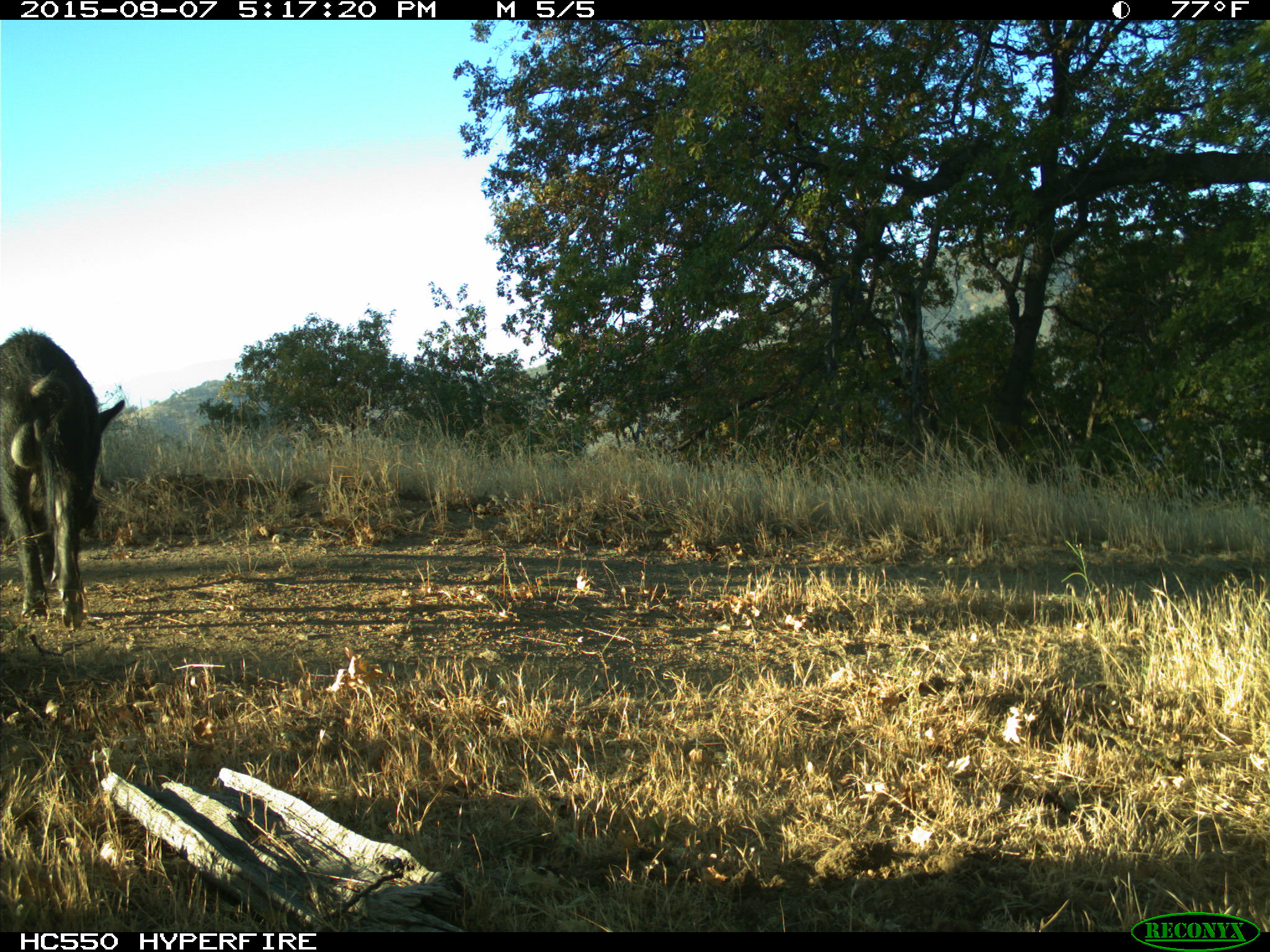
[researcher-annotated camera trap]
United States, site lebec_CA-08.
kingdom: Animalia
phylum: Chordata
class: Mammalia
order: Artiodactyla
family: Suidae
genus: Sus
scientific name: Sus scrofa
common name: wild boar